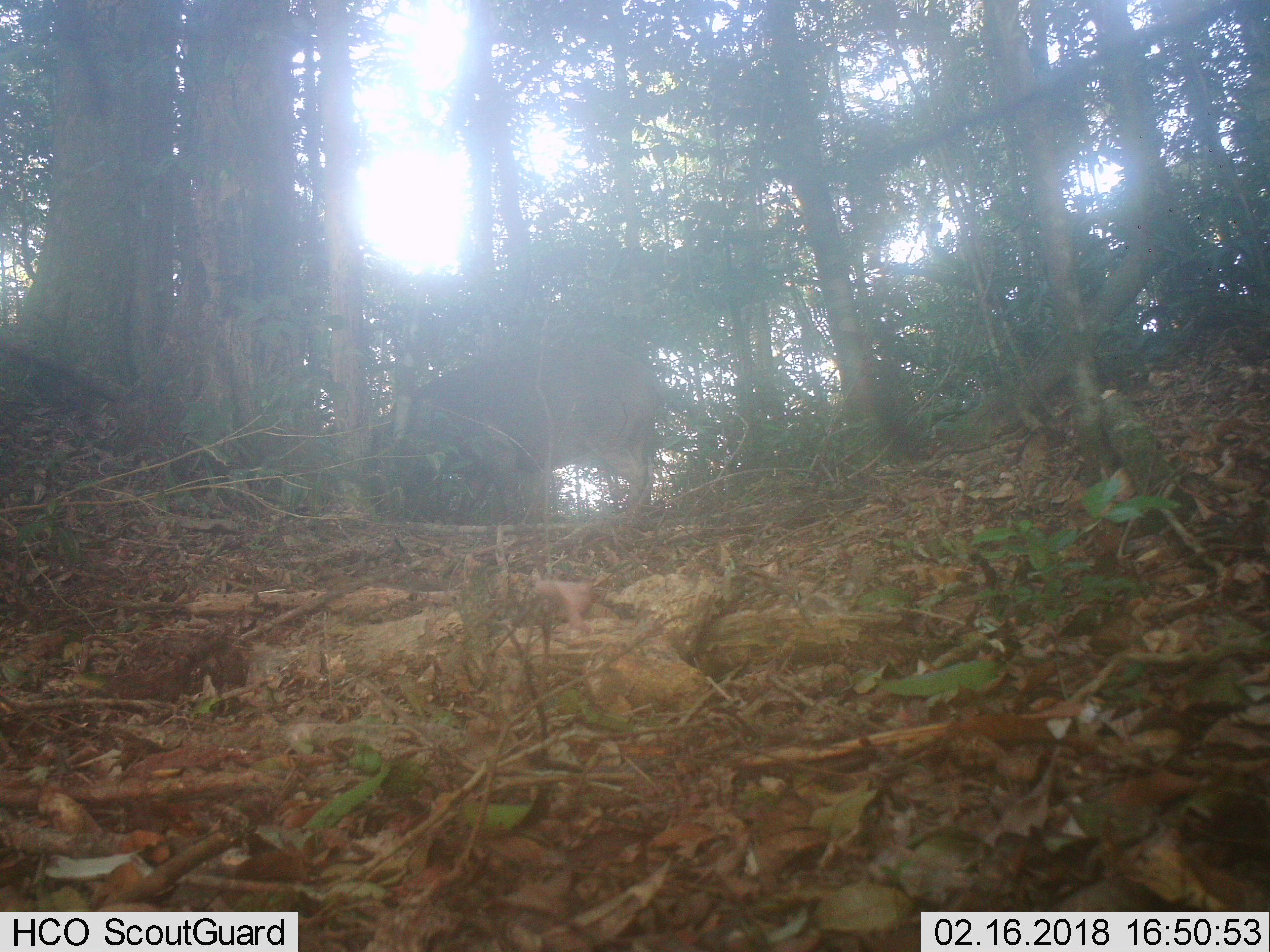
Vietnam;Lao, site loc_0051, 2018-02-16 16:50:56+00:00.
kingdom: Animalia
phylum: Chordata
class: Mammalia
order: Artiodactyla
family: Suidae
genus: Sus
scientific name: Sus scrofa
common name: eurasian wild pig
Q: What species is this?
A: Eurasian wild pig (Sus scrofa).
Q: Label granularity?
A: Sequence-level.